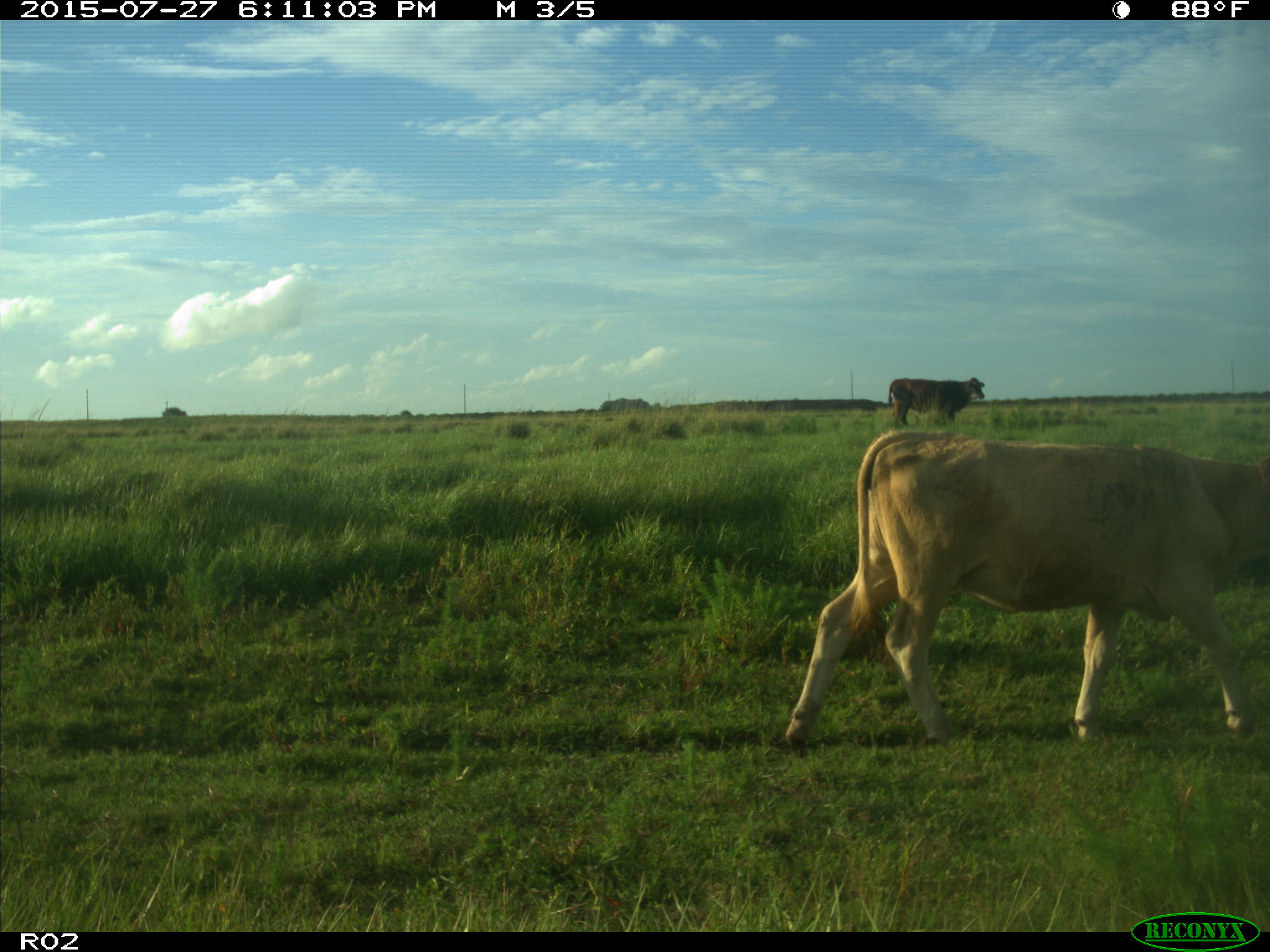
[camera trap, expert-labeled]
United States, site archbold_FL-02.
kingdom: Animalia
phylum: Chordata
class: Mammalia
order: Artiodactyla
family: Bovidae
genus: Bos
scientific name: Bos taurus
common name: domestic cow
Bos taurus (domestic cow).